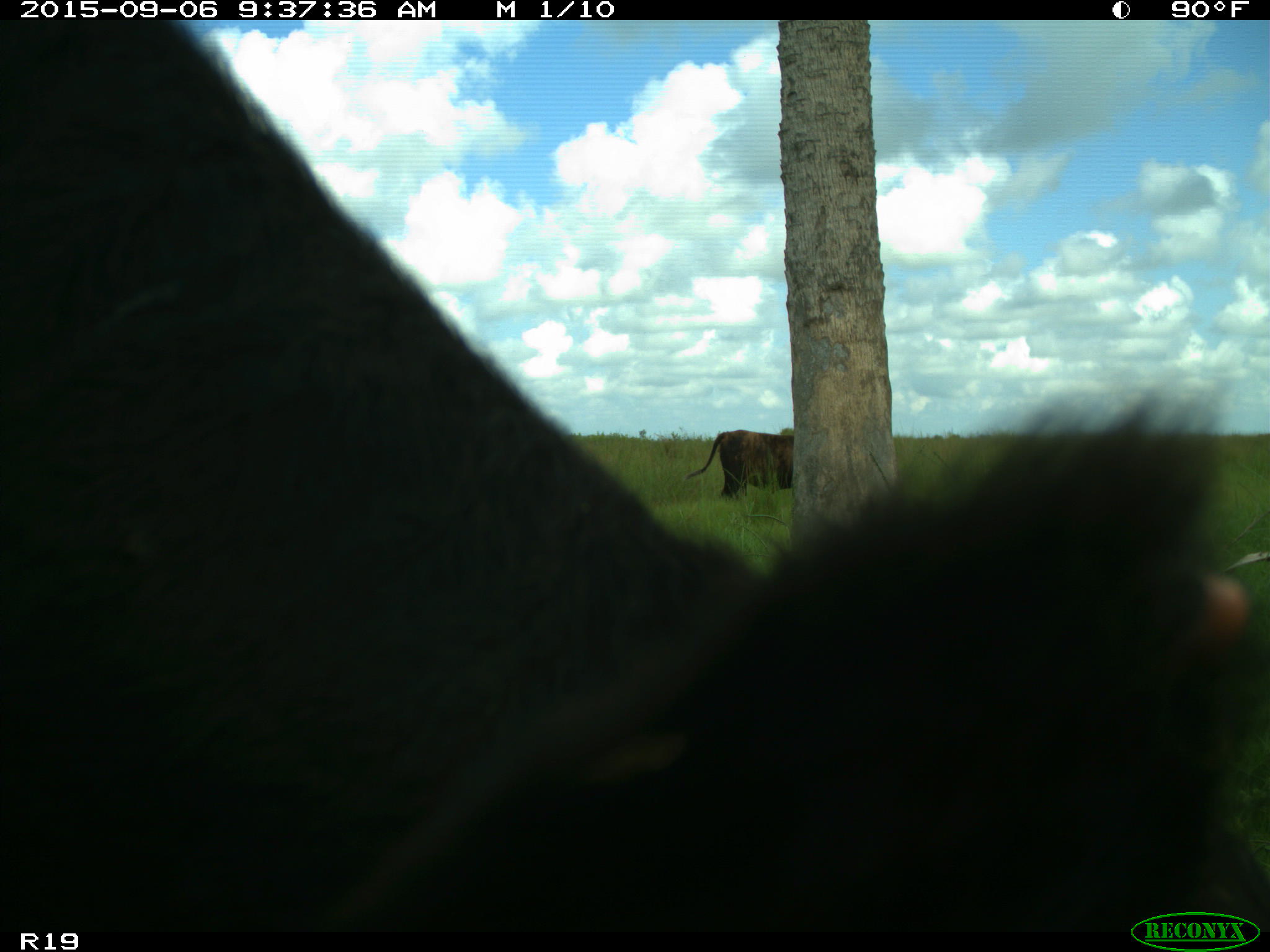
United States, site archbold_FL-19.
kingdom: Animalia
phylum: Chordata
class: Mammalia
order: Artiodactyla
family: Bovidae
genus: Bos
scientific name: Bos taurus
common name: domestic cow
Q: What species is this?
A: Bos taurus (domestic cow).